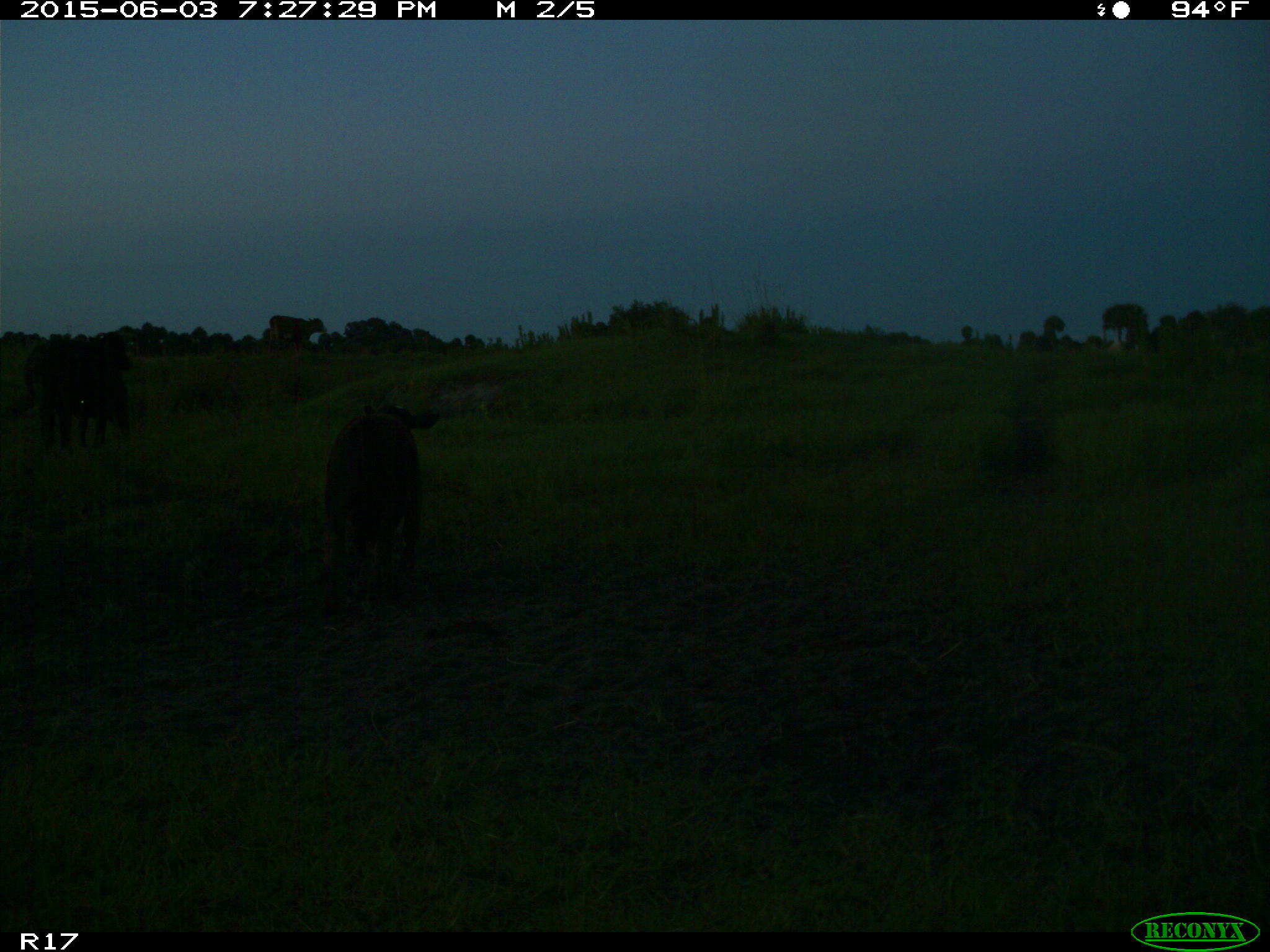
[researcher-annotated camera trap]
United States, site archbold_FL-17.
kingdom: Animalia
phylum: Chordata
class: Mammalia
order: Artiodactyla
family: Bovidae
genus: Bos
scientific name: Bos taurus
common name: domestic cow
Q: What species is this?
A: Bos taurus (domestic cow).